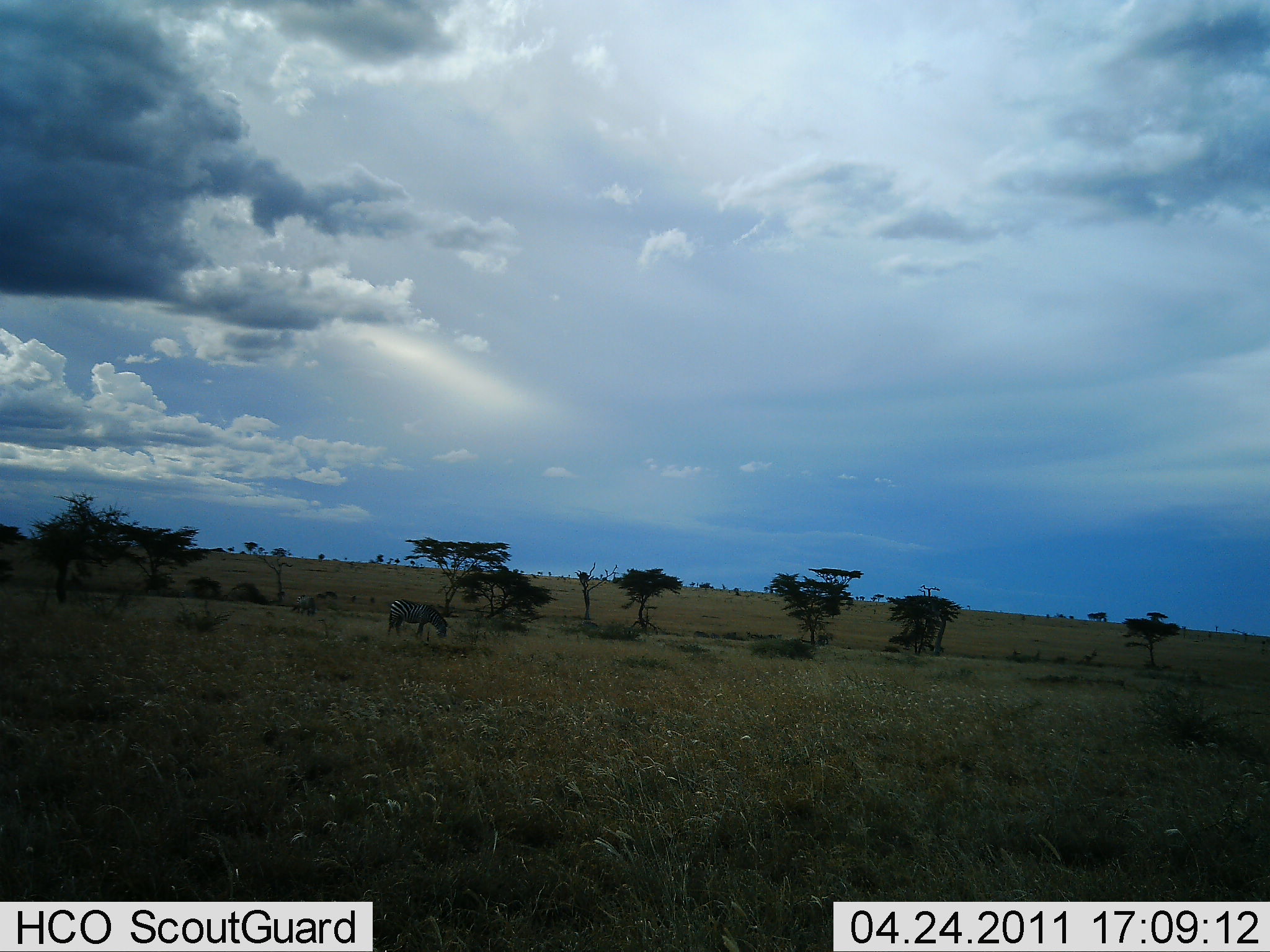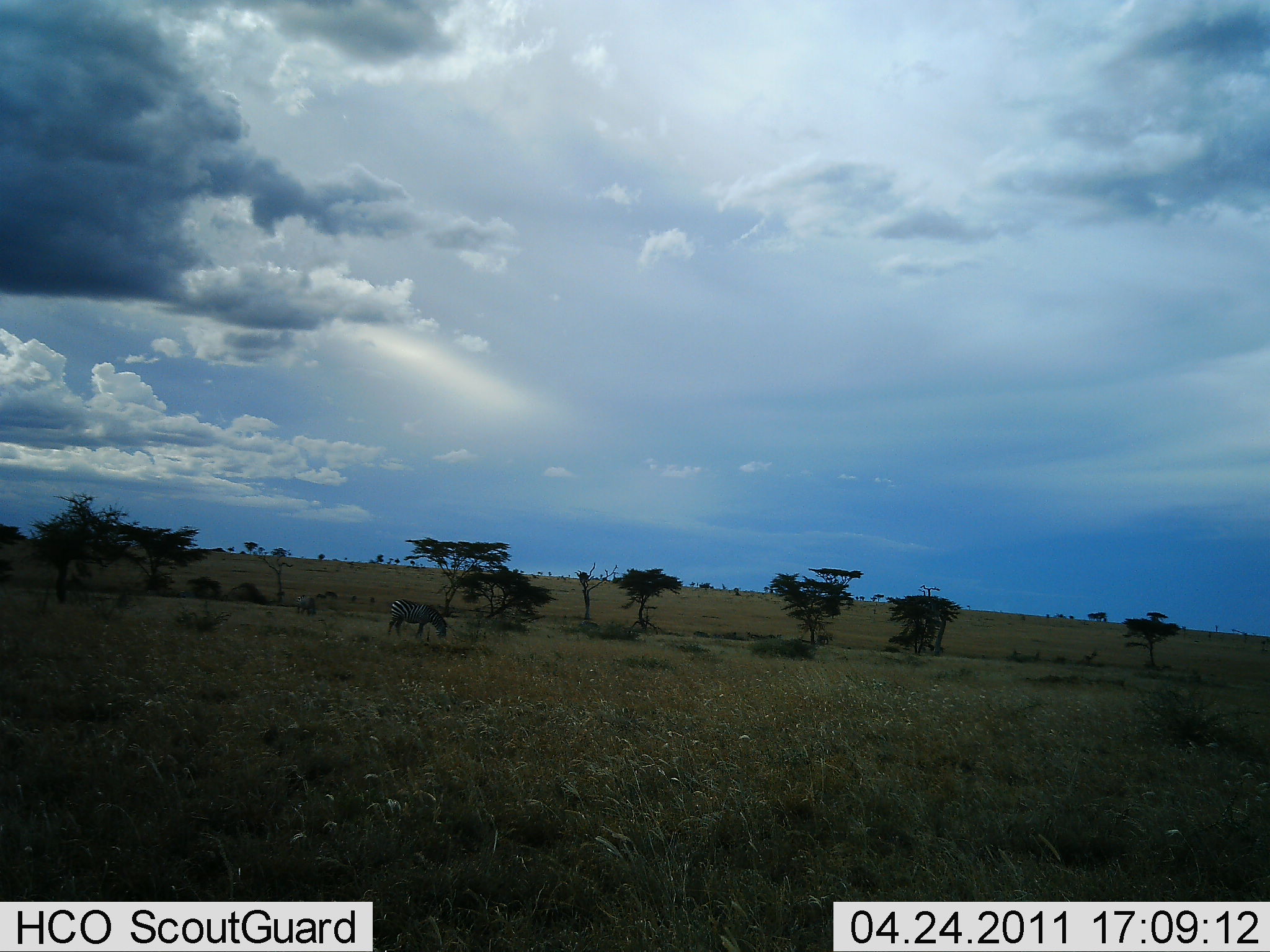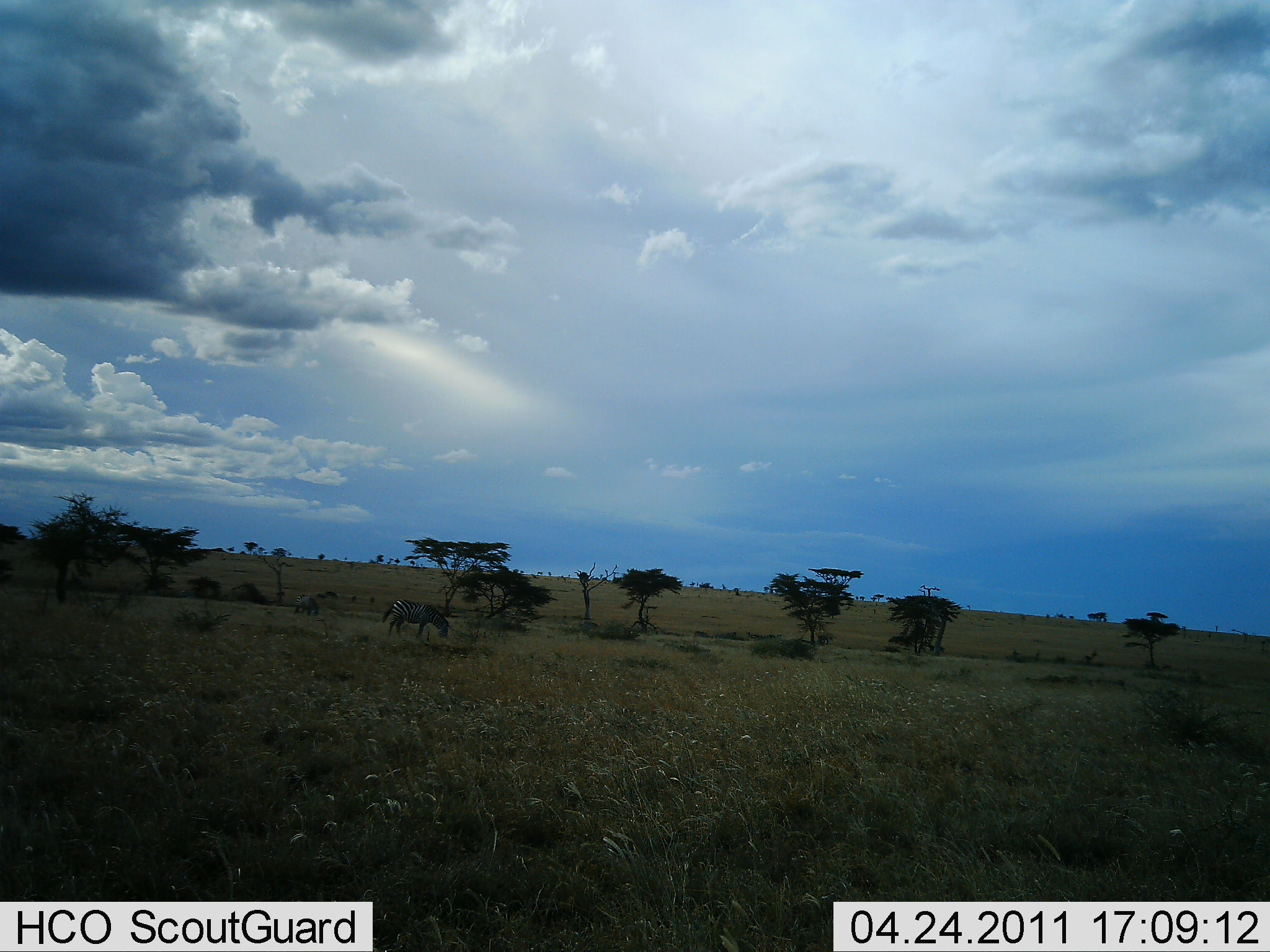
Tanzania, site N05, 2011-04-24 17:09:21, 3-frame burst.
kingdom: Animalia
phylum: Chordata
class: Mammalia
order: Perissodactyla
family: Equidae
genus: Equus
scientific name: Equus quagga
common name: plains zebra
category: zebra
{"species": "zebra (plains zebra) (Equus quagga)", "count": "1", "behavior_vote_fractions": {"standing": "36%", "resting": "0%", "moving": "0%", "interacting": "0%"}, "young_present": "0%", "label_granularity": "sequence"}